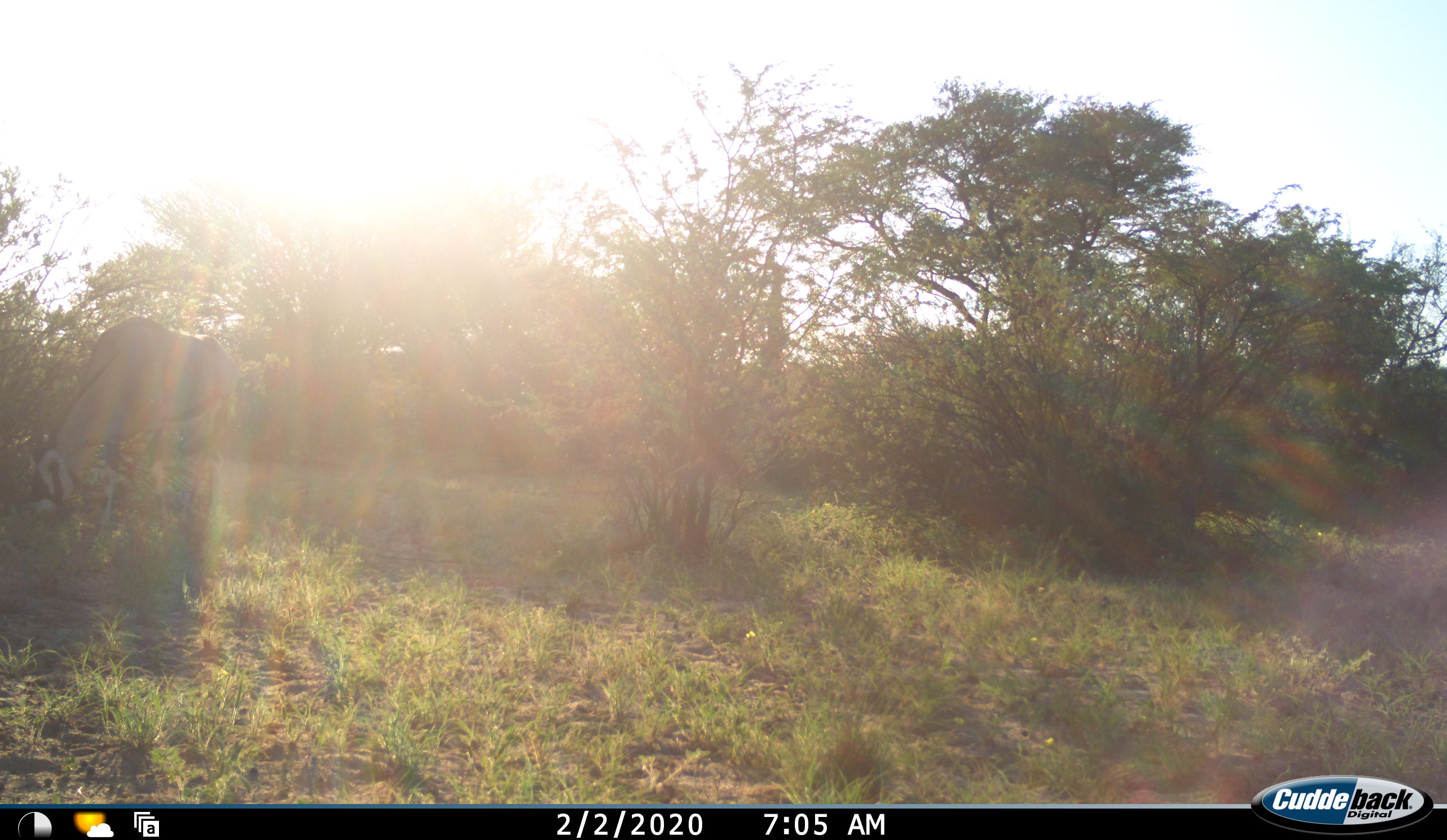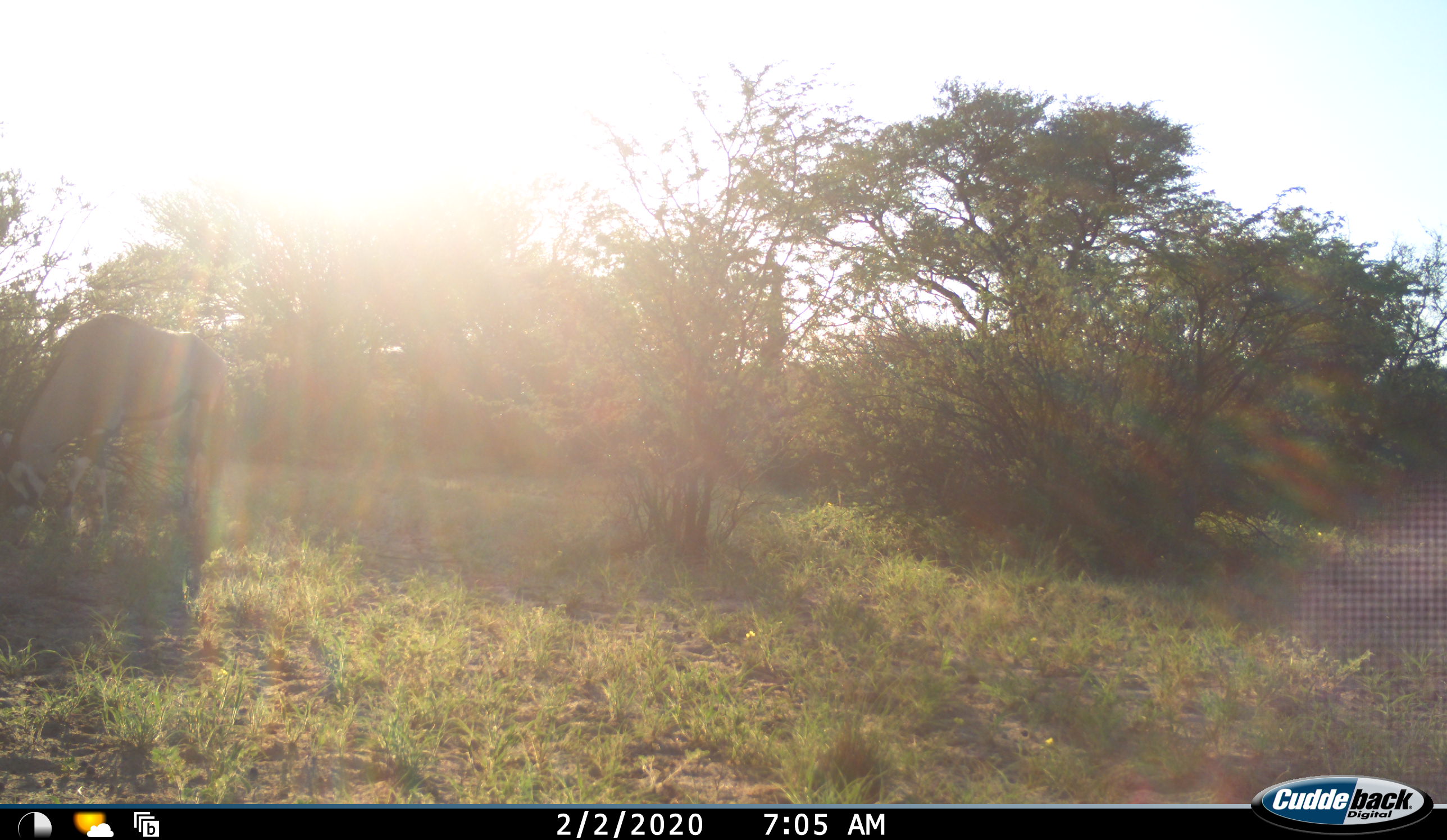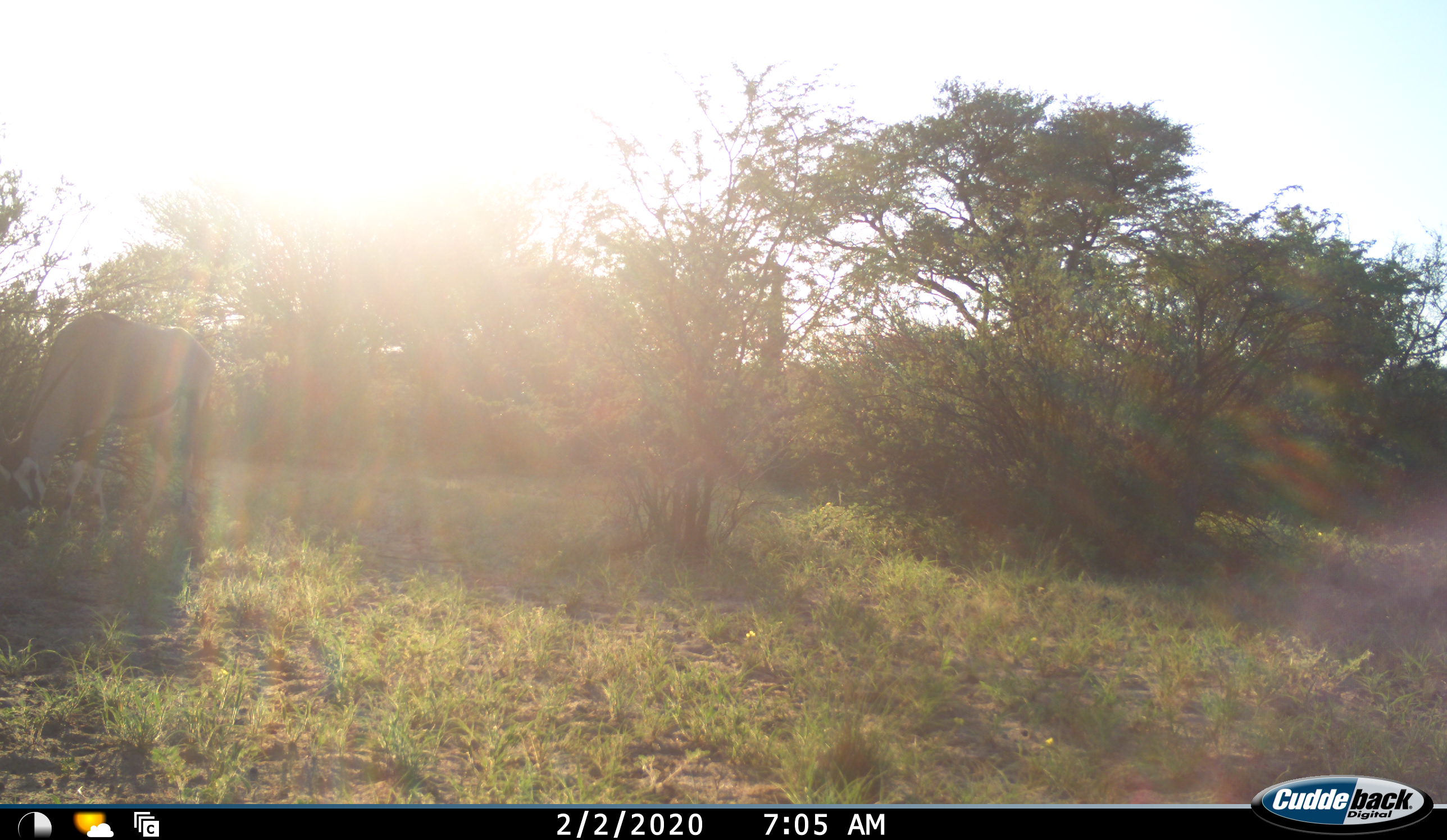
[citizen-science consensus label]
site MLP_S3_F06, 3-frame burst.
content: unidentified animal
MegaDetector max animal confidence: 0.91